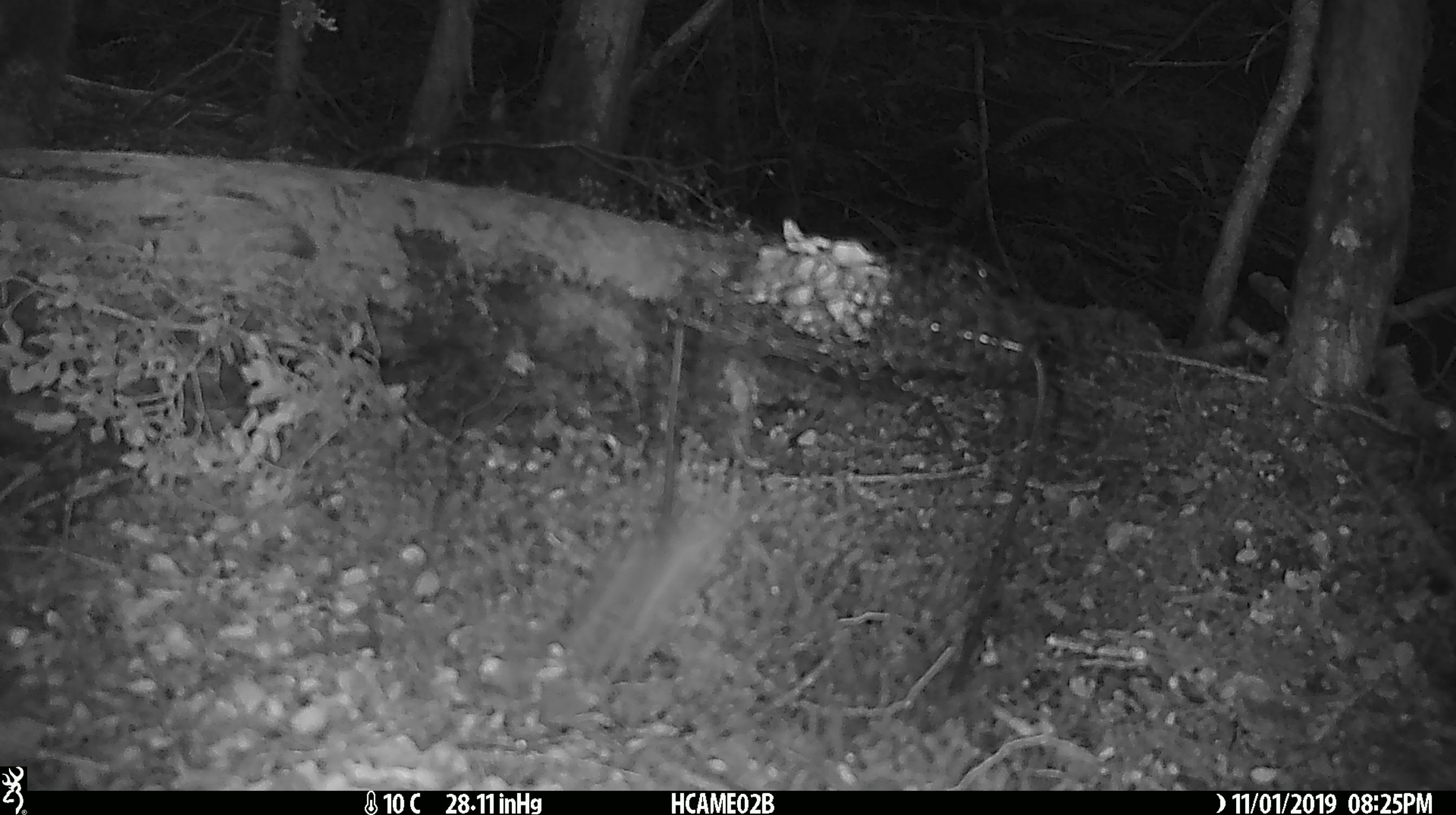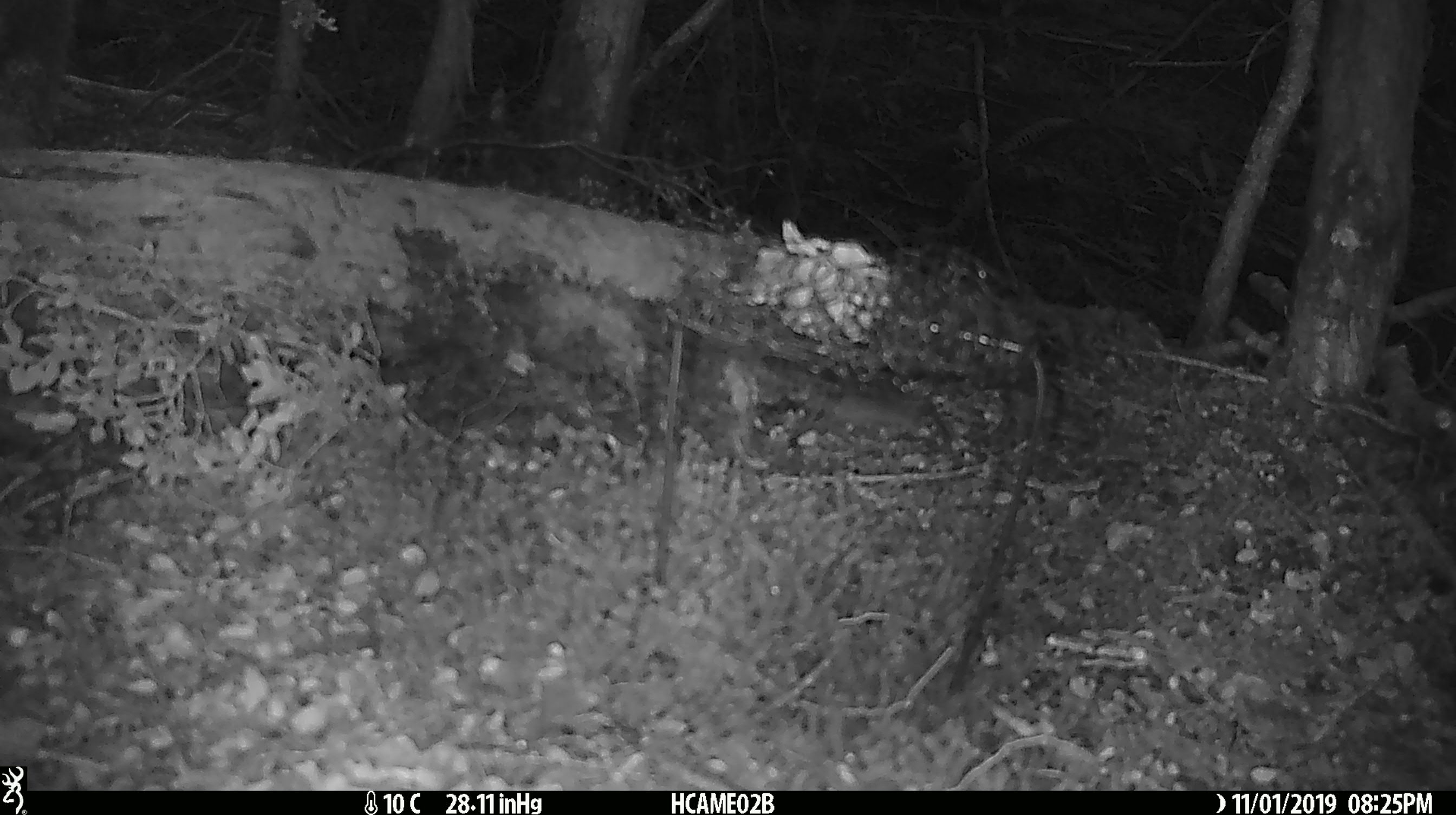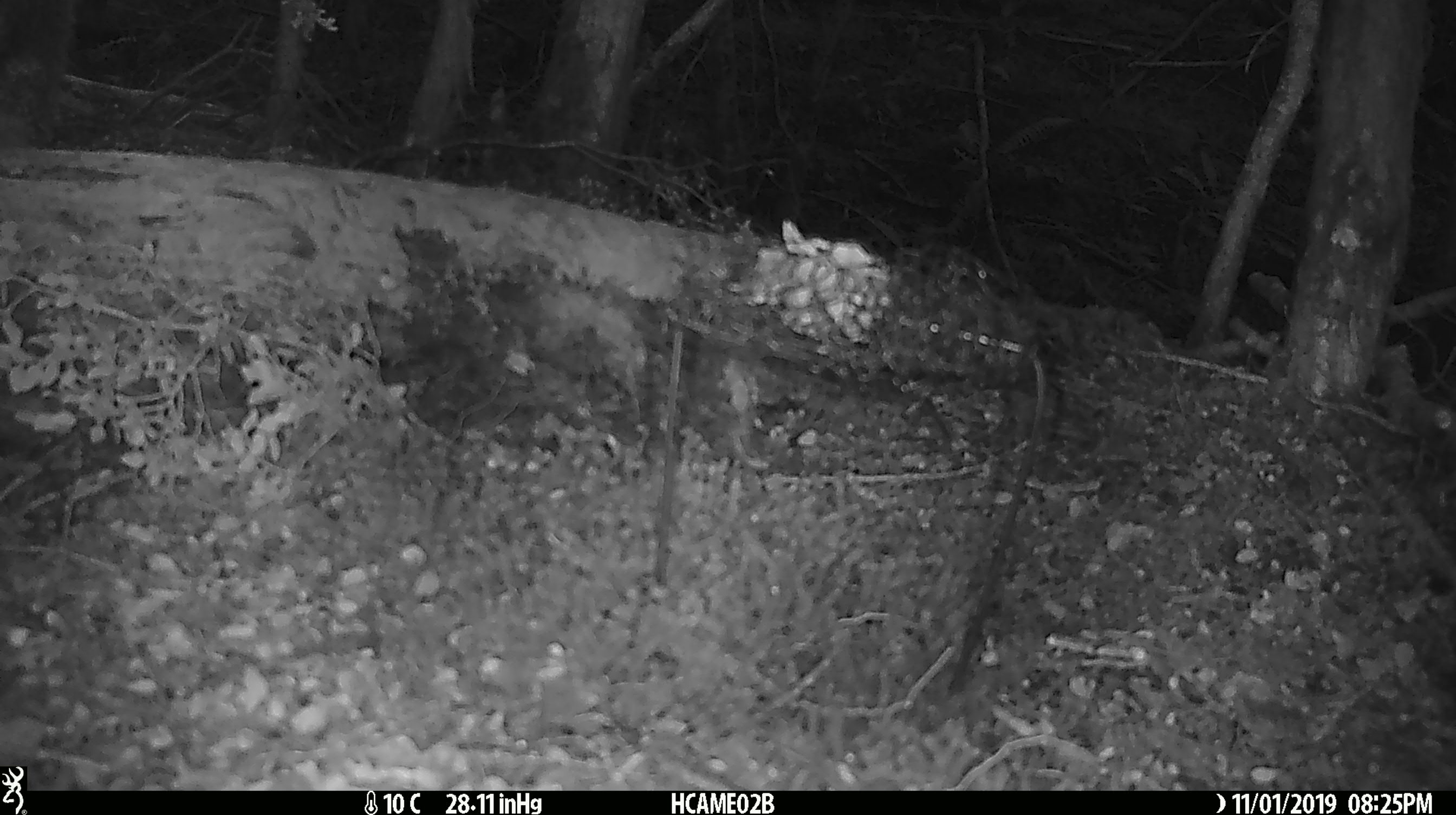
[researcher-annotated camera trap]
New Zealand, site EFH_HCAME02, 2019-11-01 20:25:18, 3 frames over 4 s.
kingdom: Animalia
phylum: Chordata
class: Mammalia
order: Rodentia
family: Muridae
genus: Mus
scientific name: Mus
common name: mouse